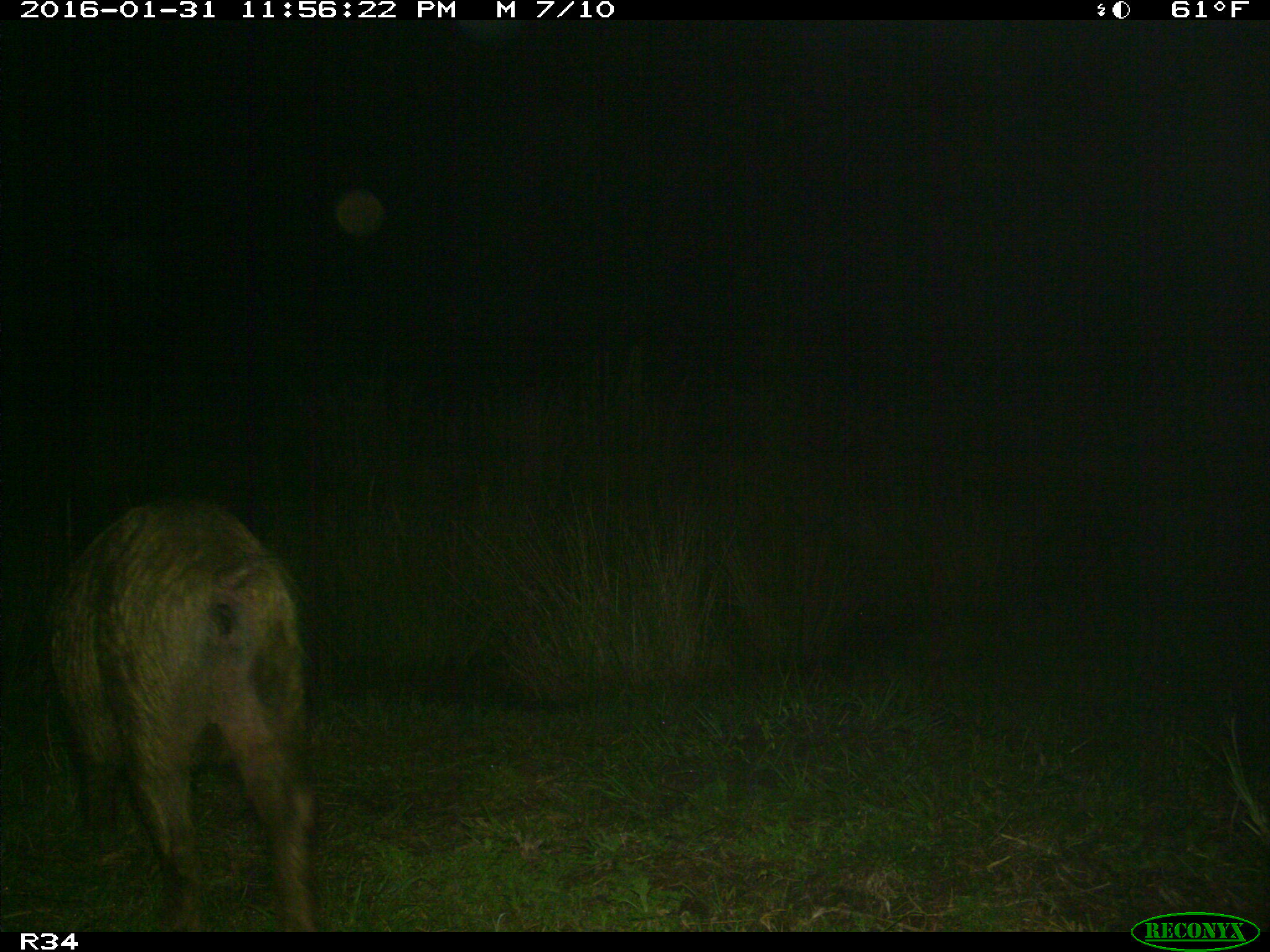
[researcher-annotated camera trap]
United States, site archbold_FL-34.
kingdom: Animalia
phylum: Chordata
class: Mammalia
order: Artiodactyla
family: Suidae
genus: Sus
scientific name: Sus scrofa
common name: wild boar